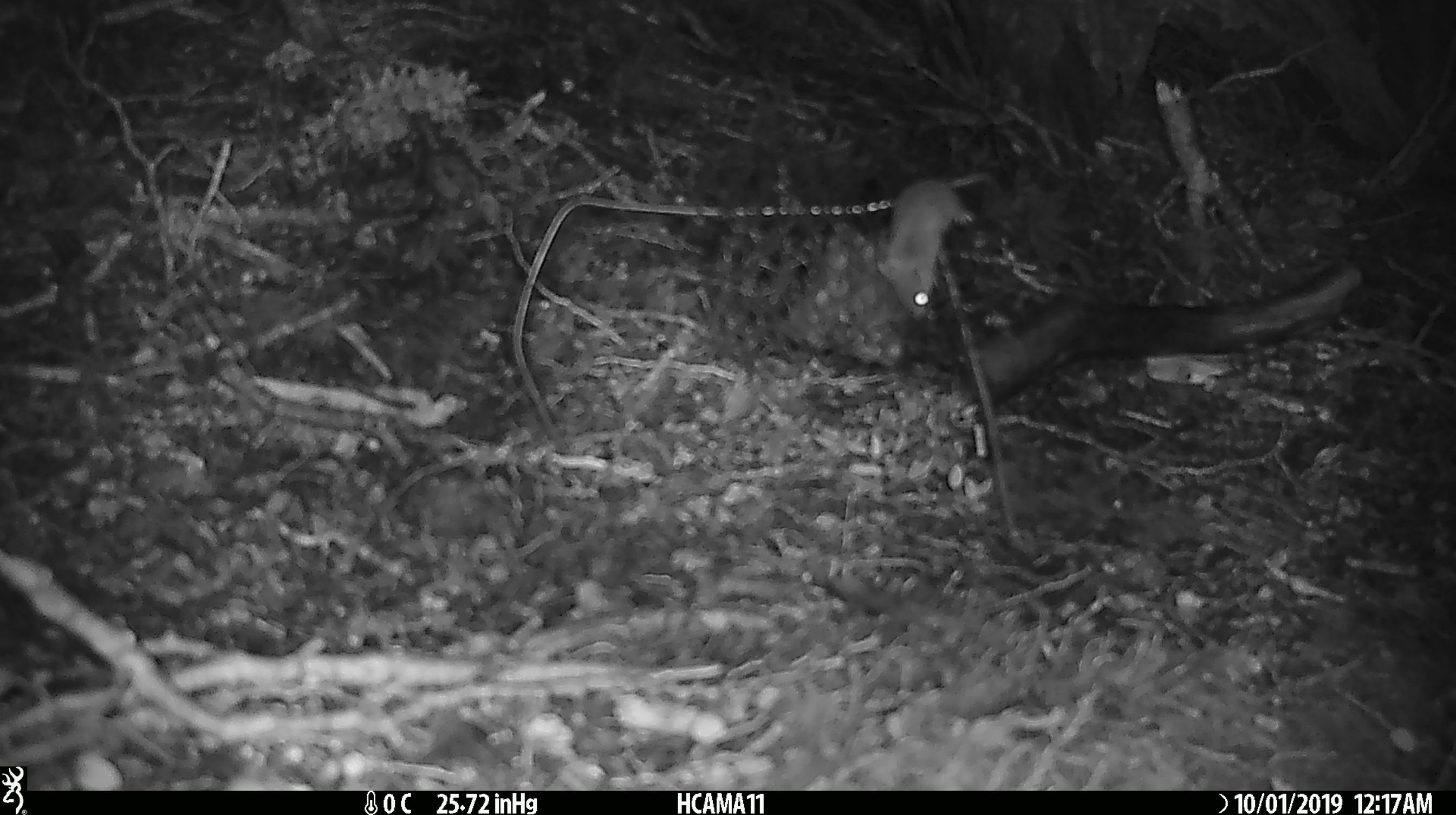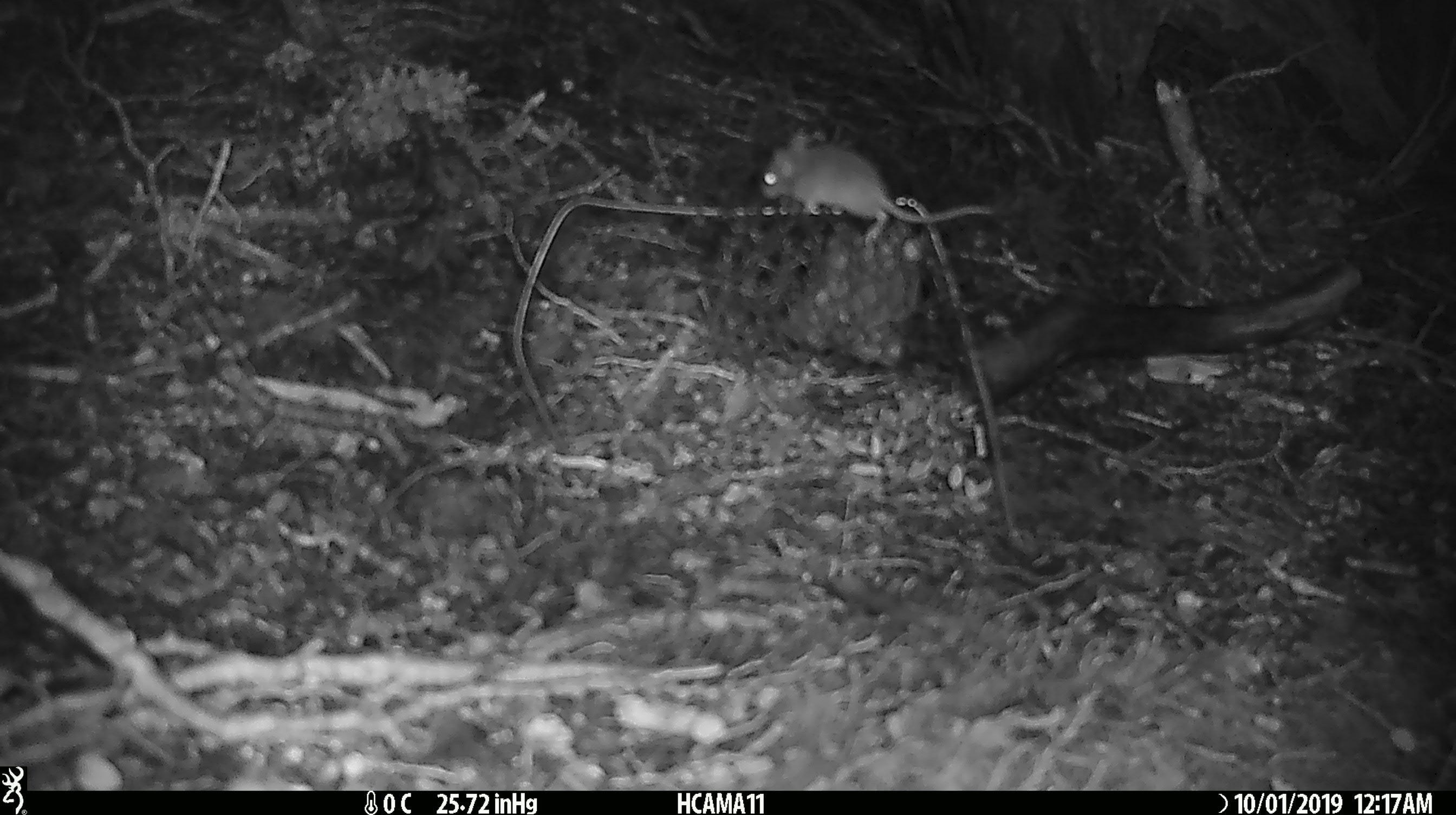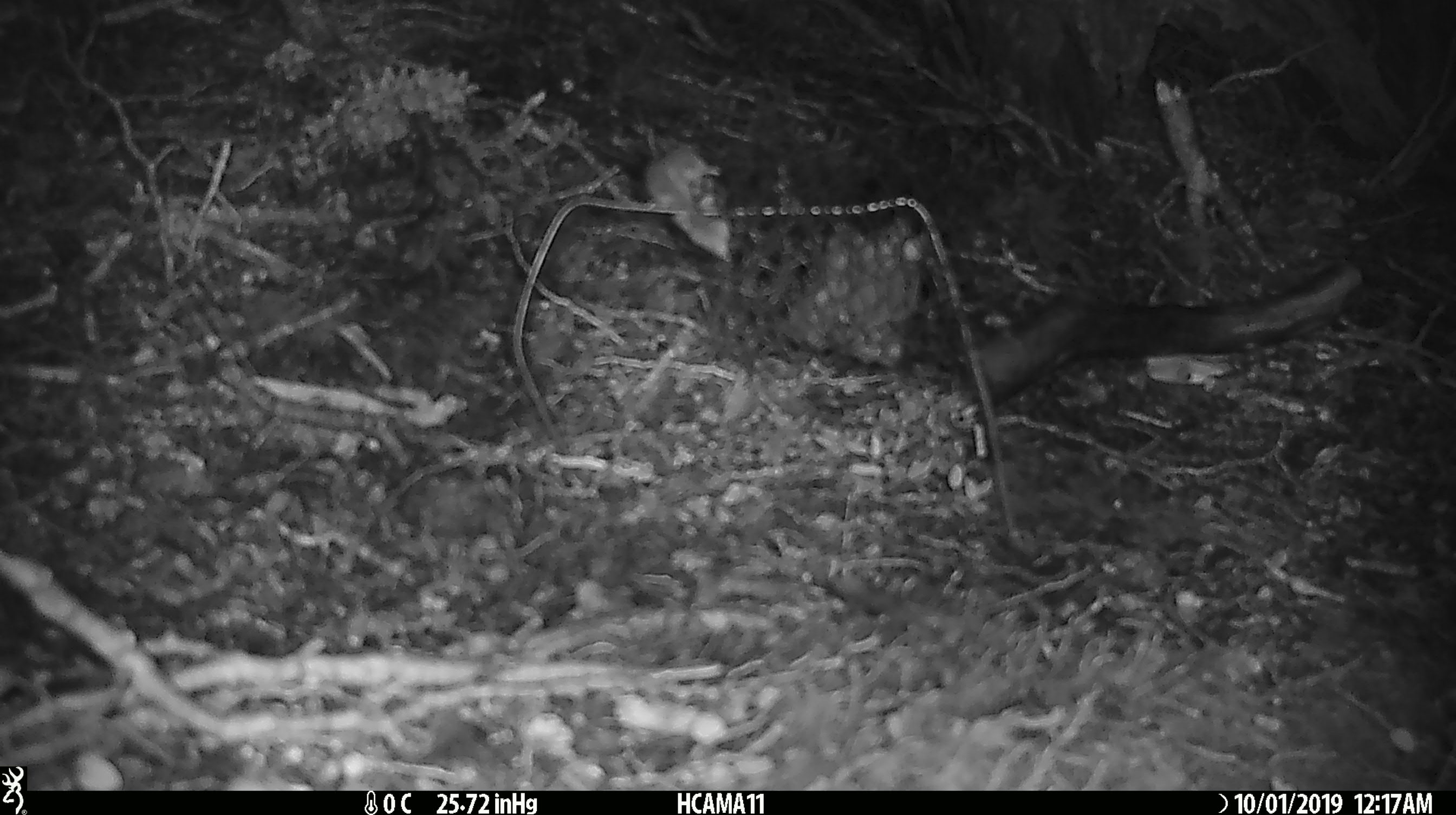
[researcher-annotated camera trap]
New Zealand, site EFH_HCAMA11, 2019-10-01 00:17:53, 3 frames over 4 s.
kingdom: Animalia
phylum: Chordata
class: Mammalia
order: Rodentia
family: Muridae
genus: Mus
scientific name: Mus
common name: mouse